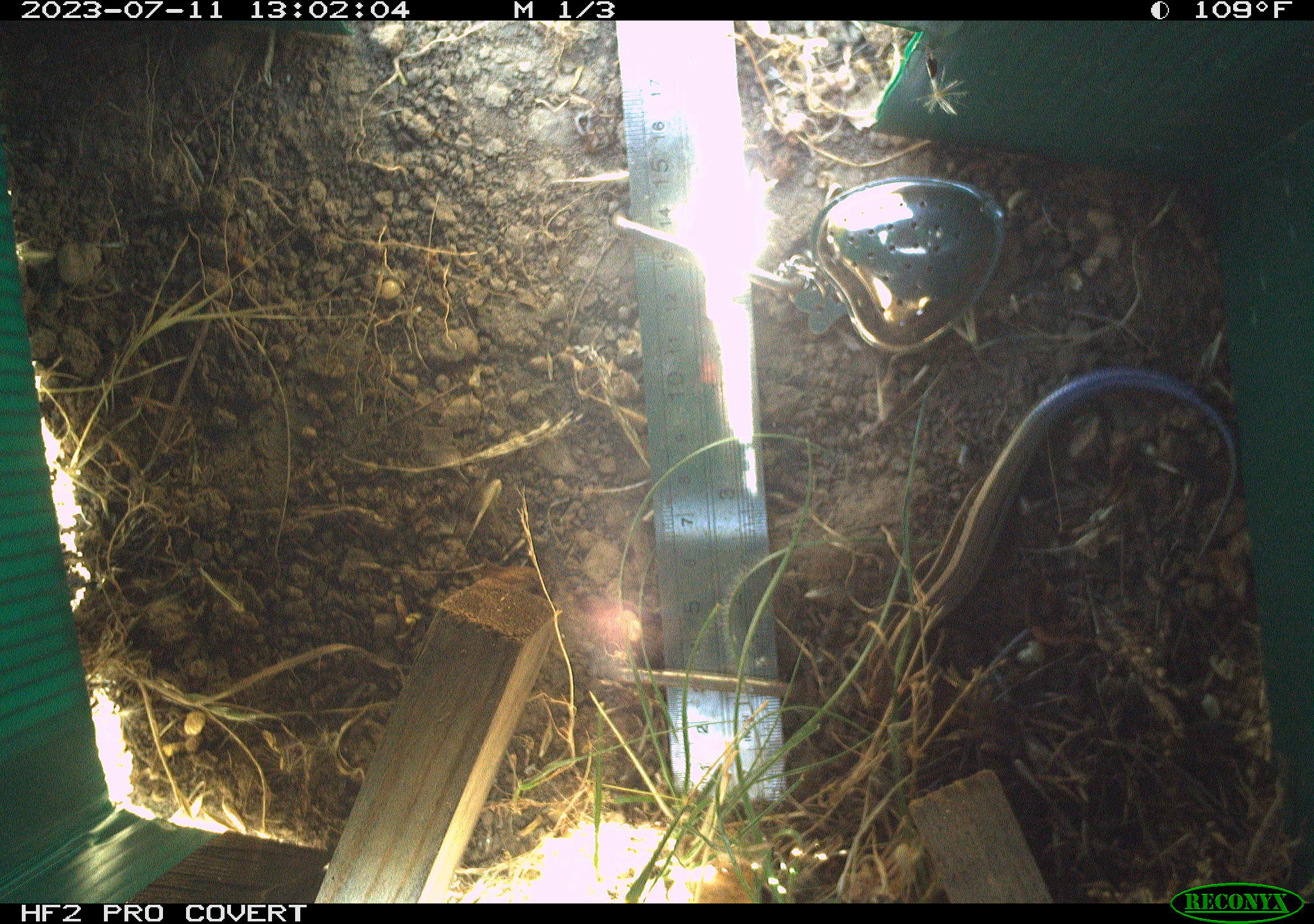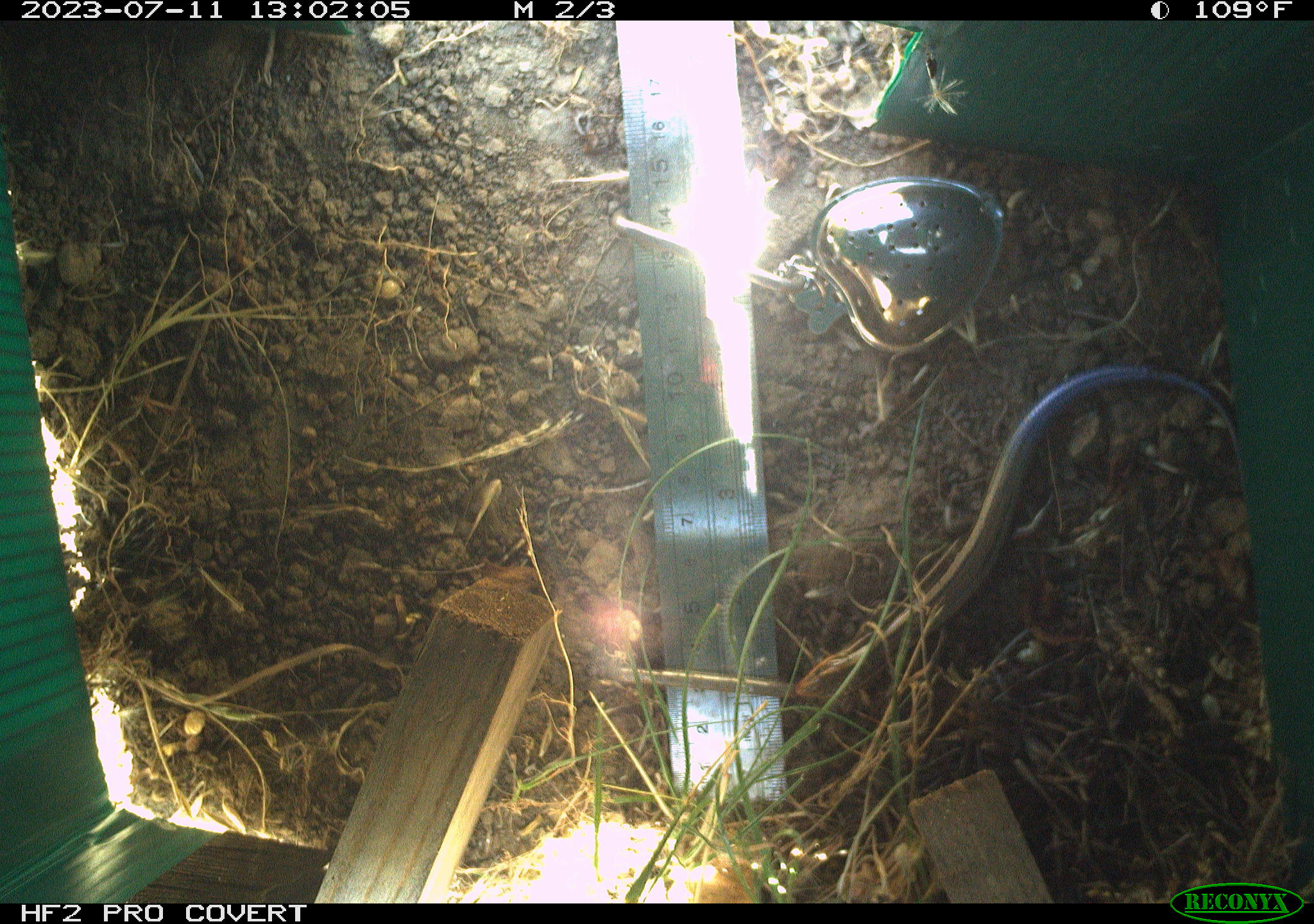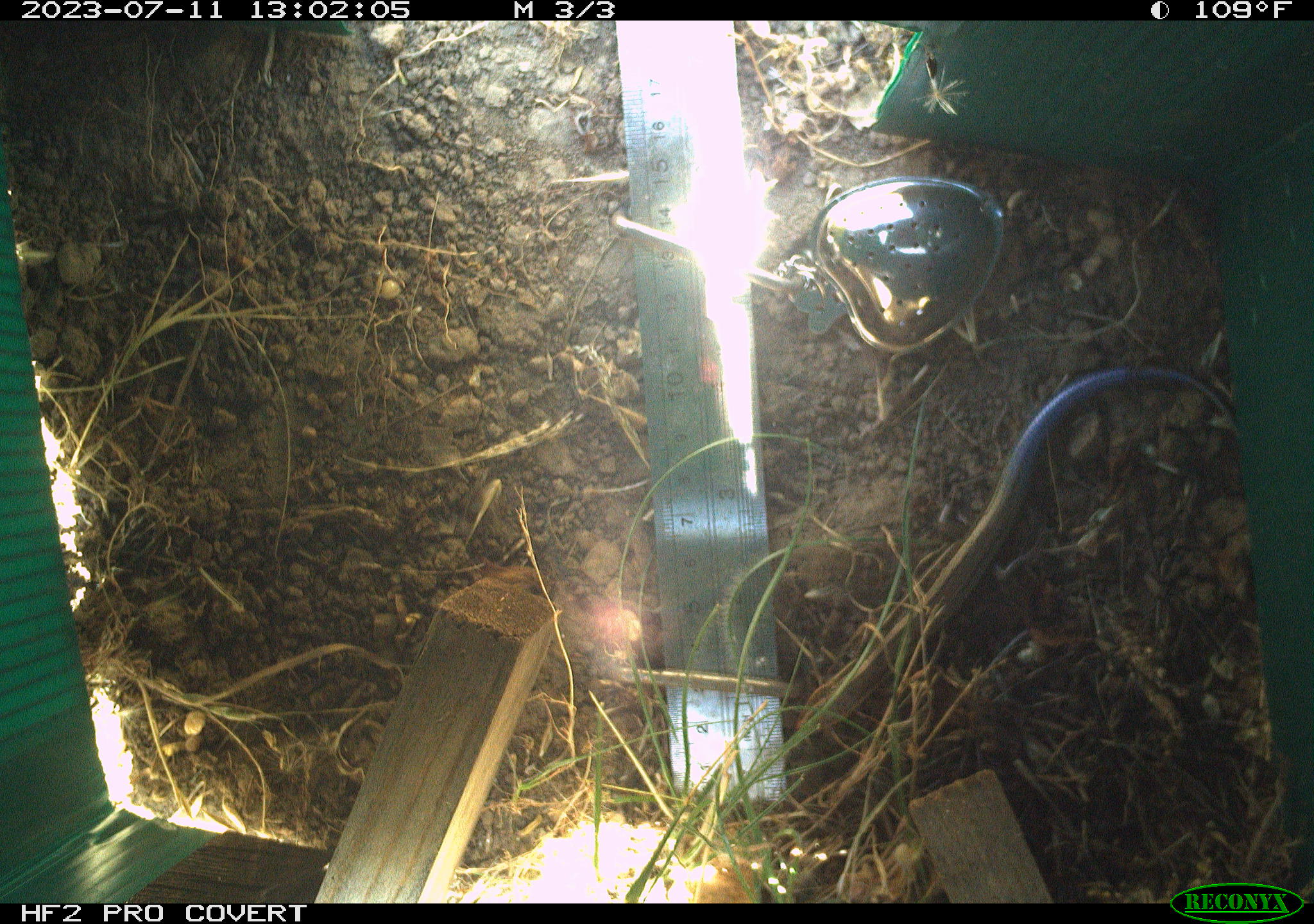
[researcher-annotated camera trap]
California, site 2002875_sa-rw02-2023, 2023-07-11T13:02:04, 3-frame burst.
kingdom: Animalia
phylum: Chordata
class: Reptilia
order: Squamata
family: Scincidae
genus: Plestiodon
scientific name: Plestiodon skiltonianus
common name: western skink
Western skink (Plestiodon skiltonianus).